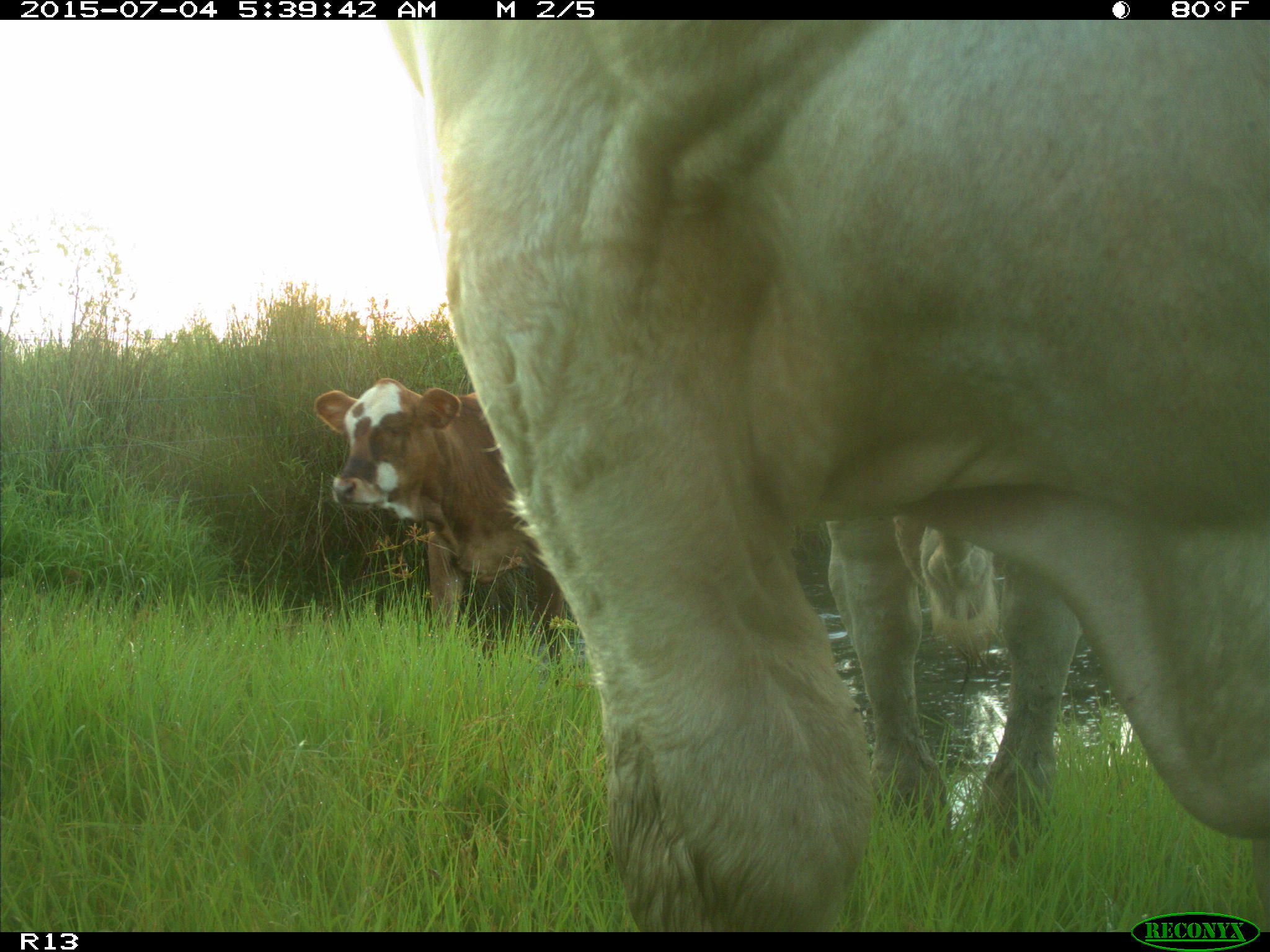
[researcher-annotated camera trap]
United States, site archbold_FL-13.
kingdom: Animalia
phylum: Chordata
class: Mammalia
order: Artiodactyla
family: Bovidae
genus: Bos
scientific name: Bos taurus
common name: domestic cow